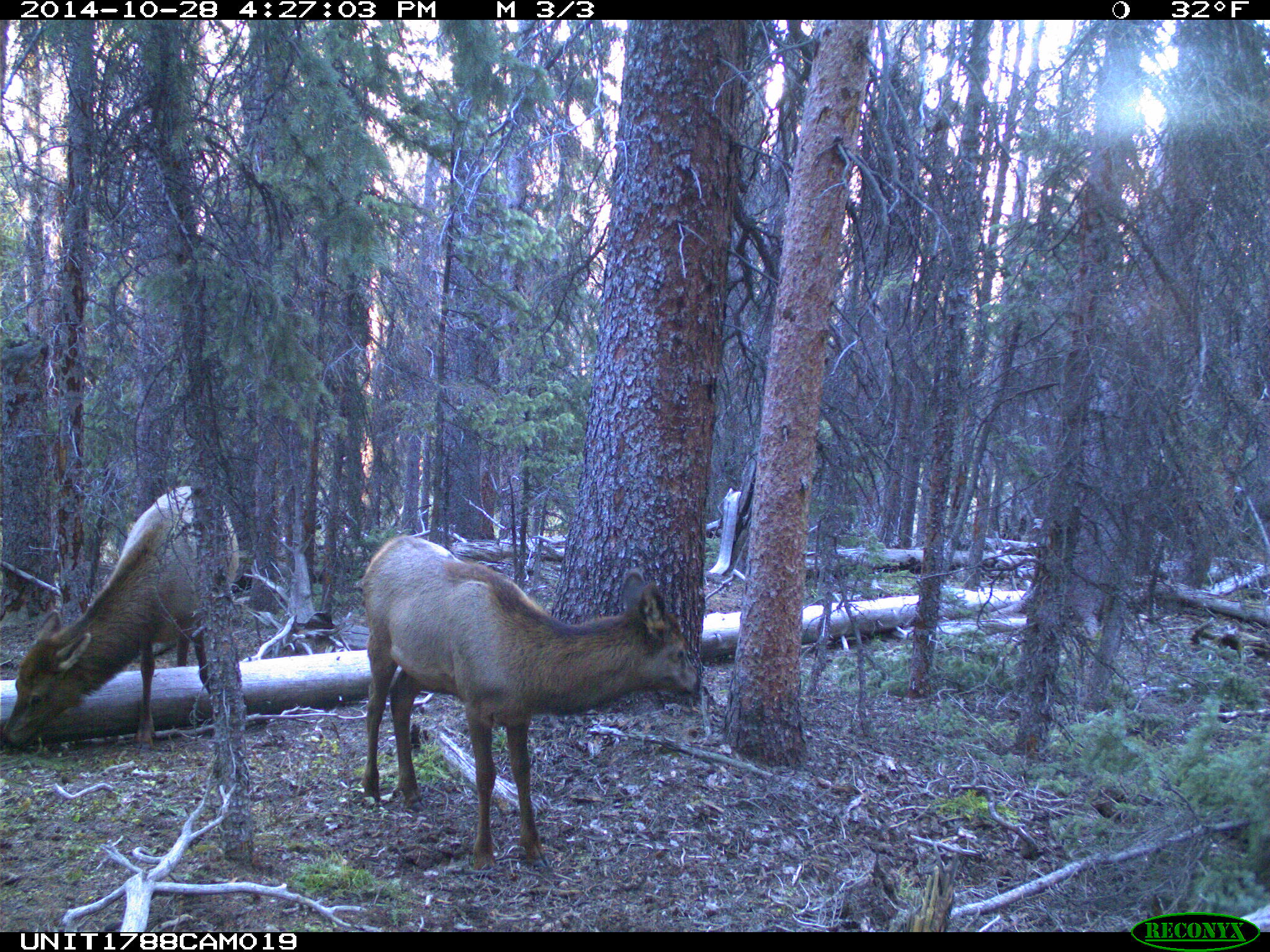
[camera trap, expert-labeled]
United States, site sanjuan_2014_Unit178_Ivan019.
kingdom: Animalia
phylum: Chordata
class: Mammalia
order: Artiodactyla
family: Cervidae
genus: Cervus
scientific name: Cervus elaphus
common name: red deer